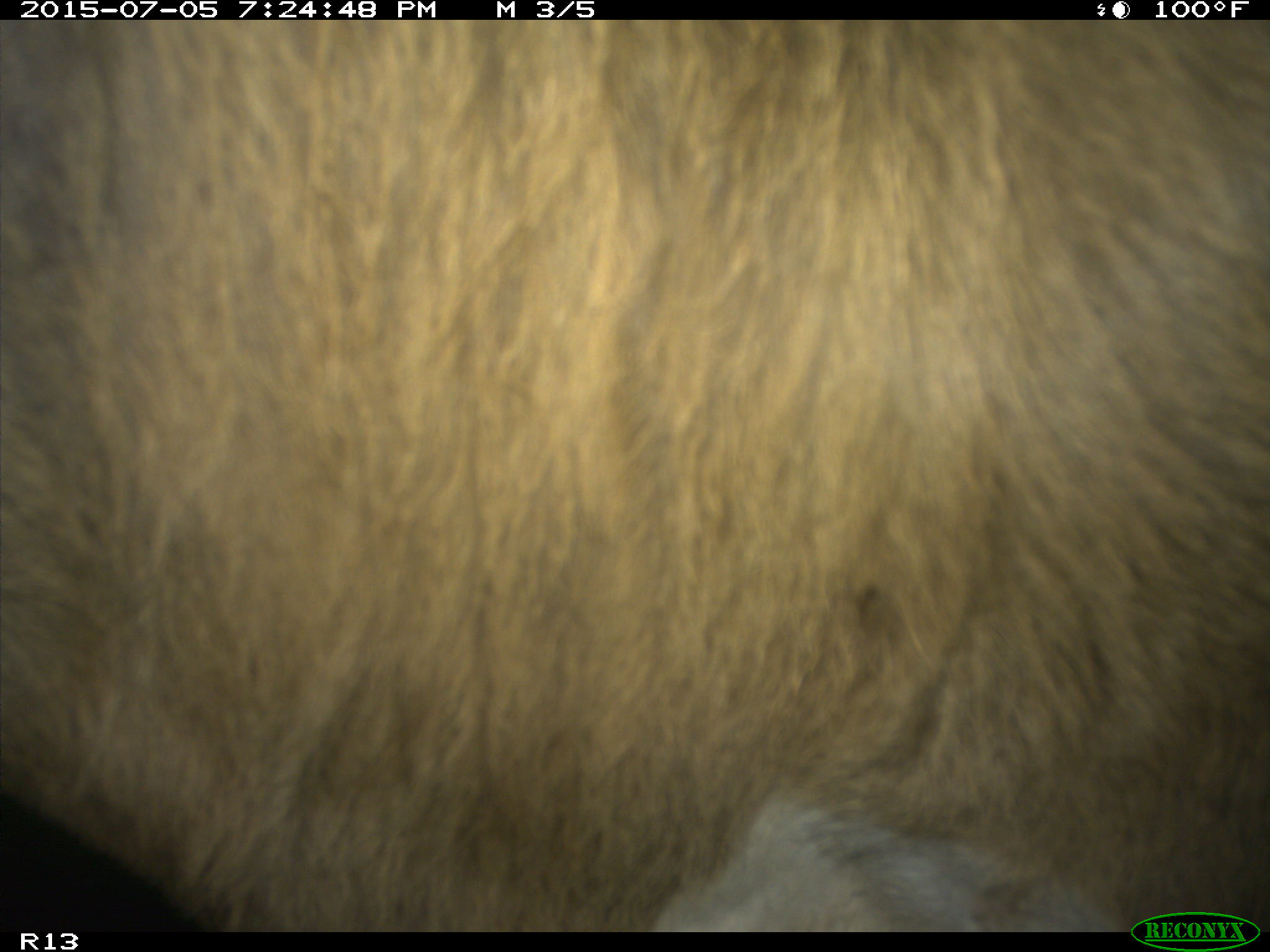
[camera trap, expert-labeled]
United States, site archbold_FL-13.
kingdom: Animalia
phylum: Chordata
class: Mammalia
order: Artiodactyla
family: Bovidae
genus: Bos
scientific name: Bos taurus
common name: domestic cow